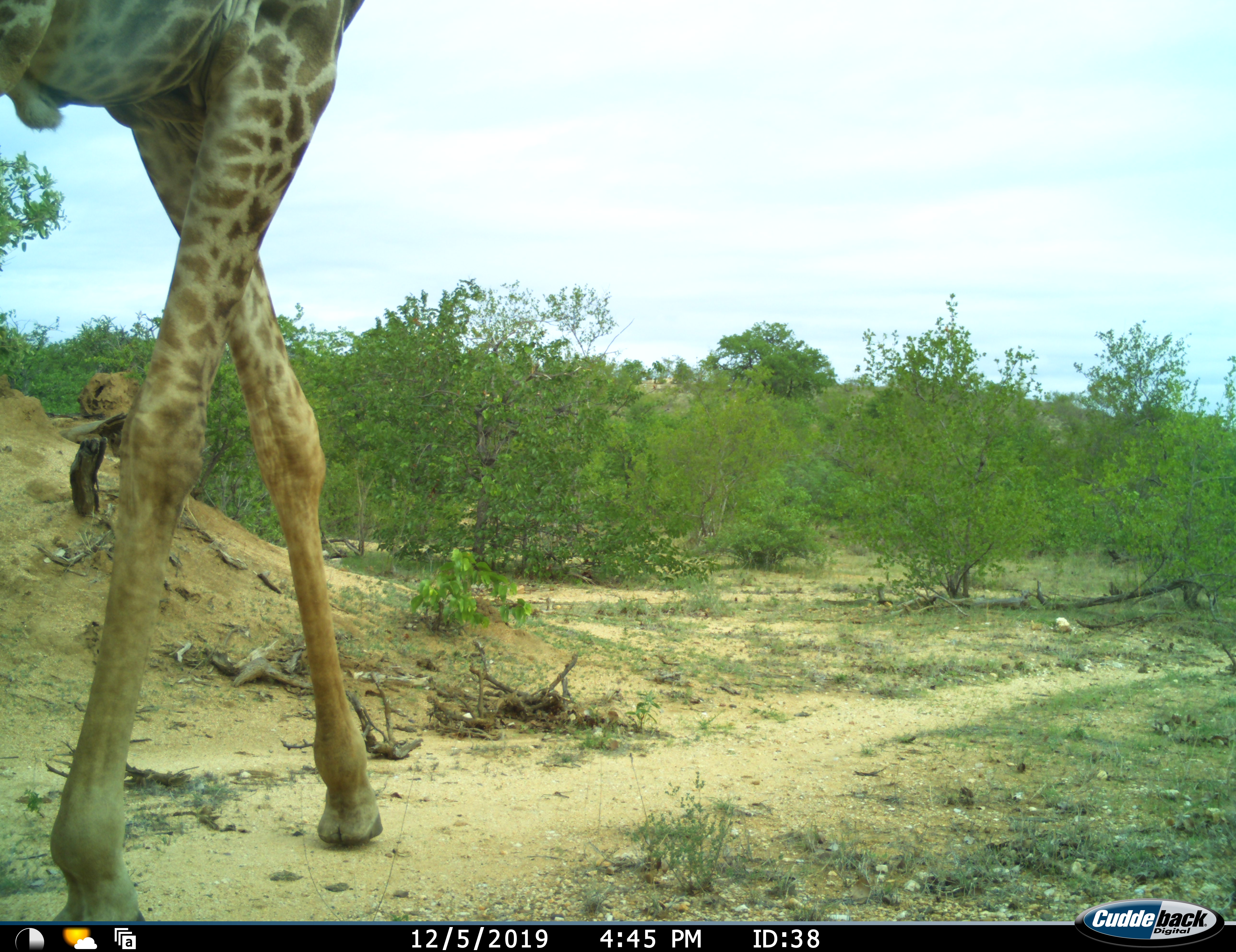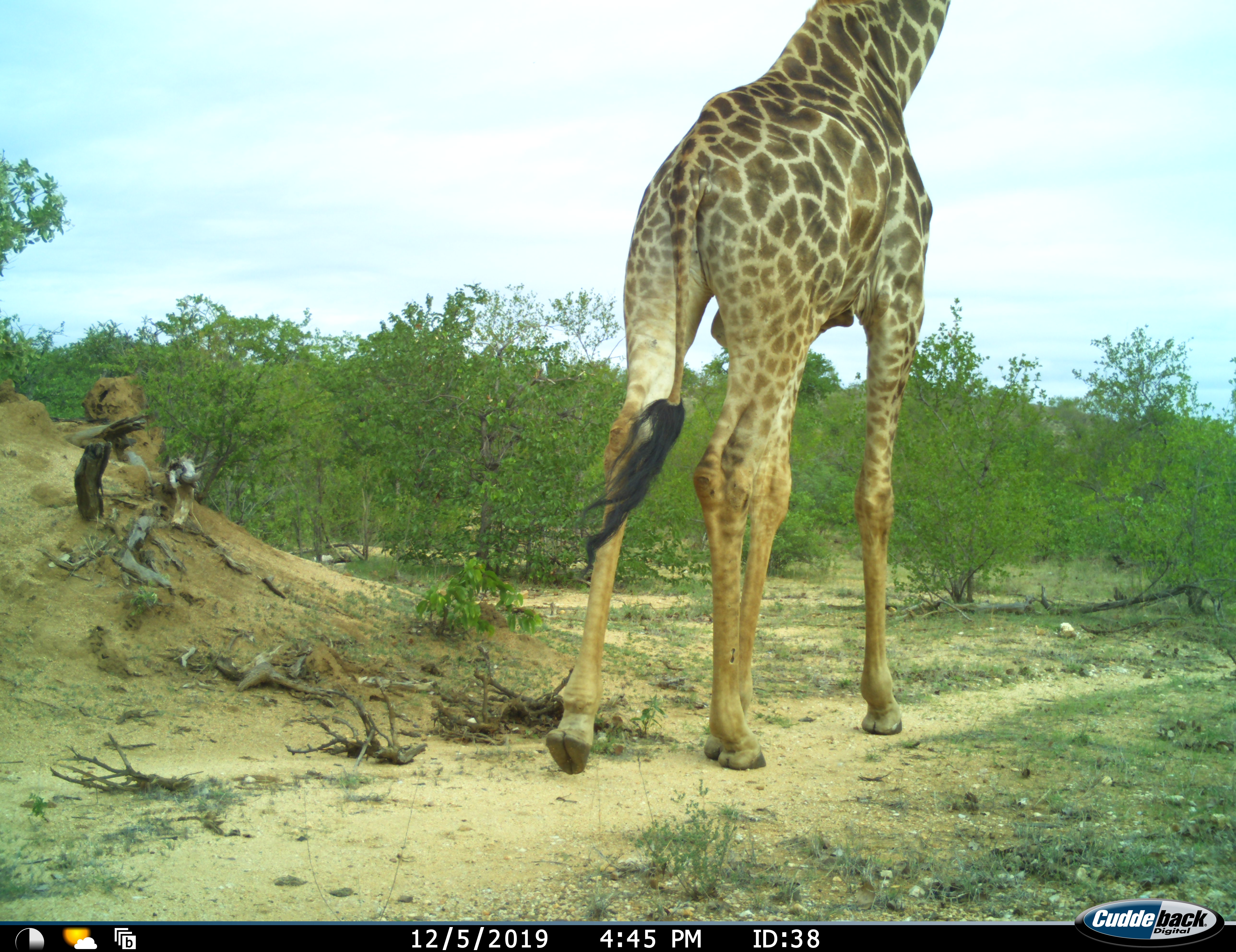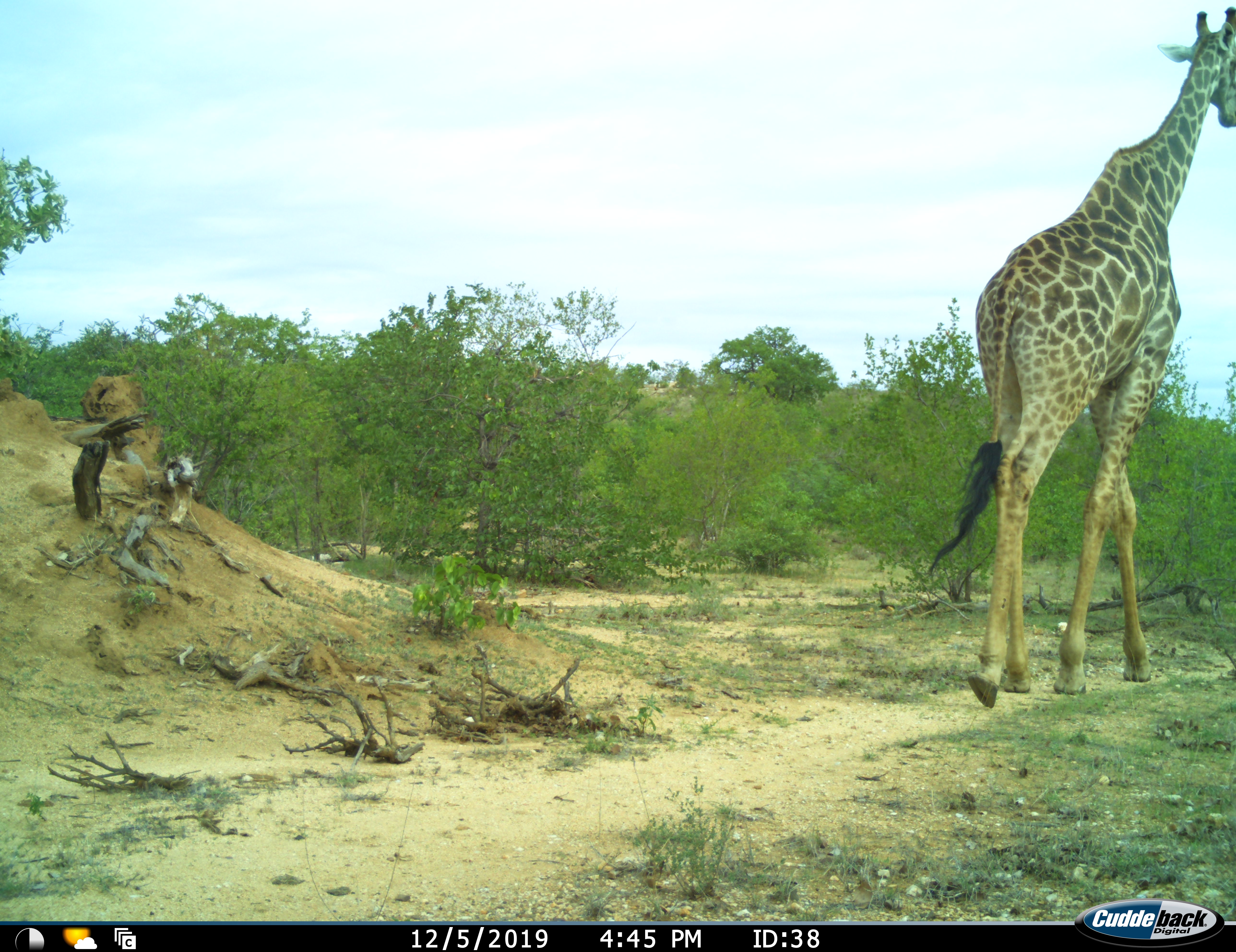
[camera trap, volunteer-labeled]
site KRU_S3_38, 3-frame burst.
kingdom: Animalia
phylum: Chordata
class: Mammalia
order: Artiodactyla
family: Giraffidae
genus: Giraffa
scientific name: Giraffa camelopardalis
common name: giraffe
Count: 1.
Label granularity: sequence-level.